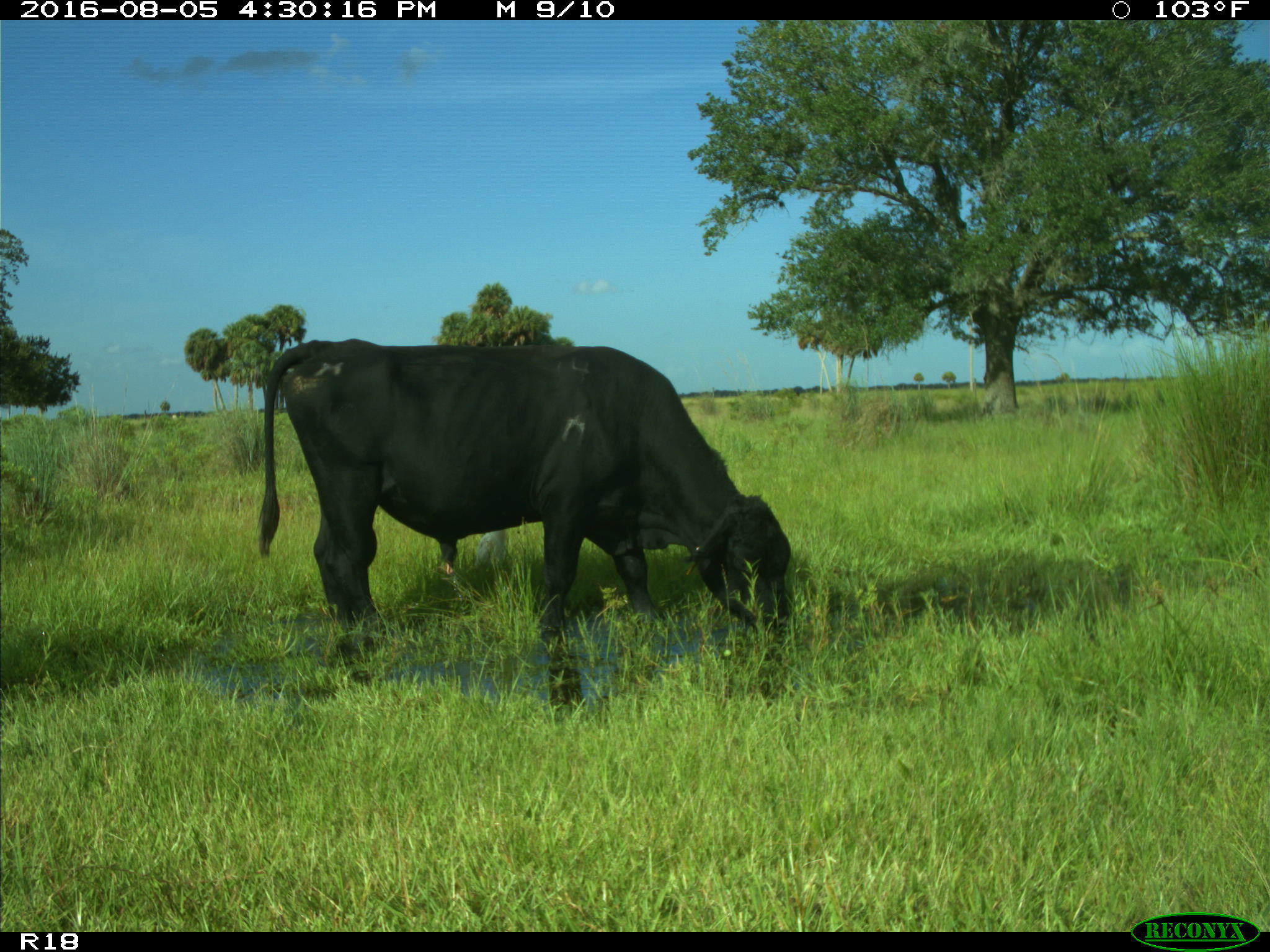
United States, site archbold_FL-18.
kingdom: Animalia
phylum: Chordata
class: Mammalia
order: Artiodactyla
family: Bovidae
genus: Bos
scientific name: Bos taurus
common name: domestic cow